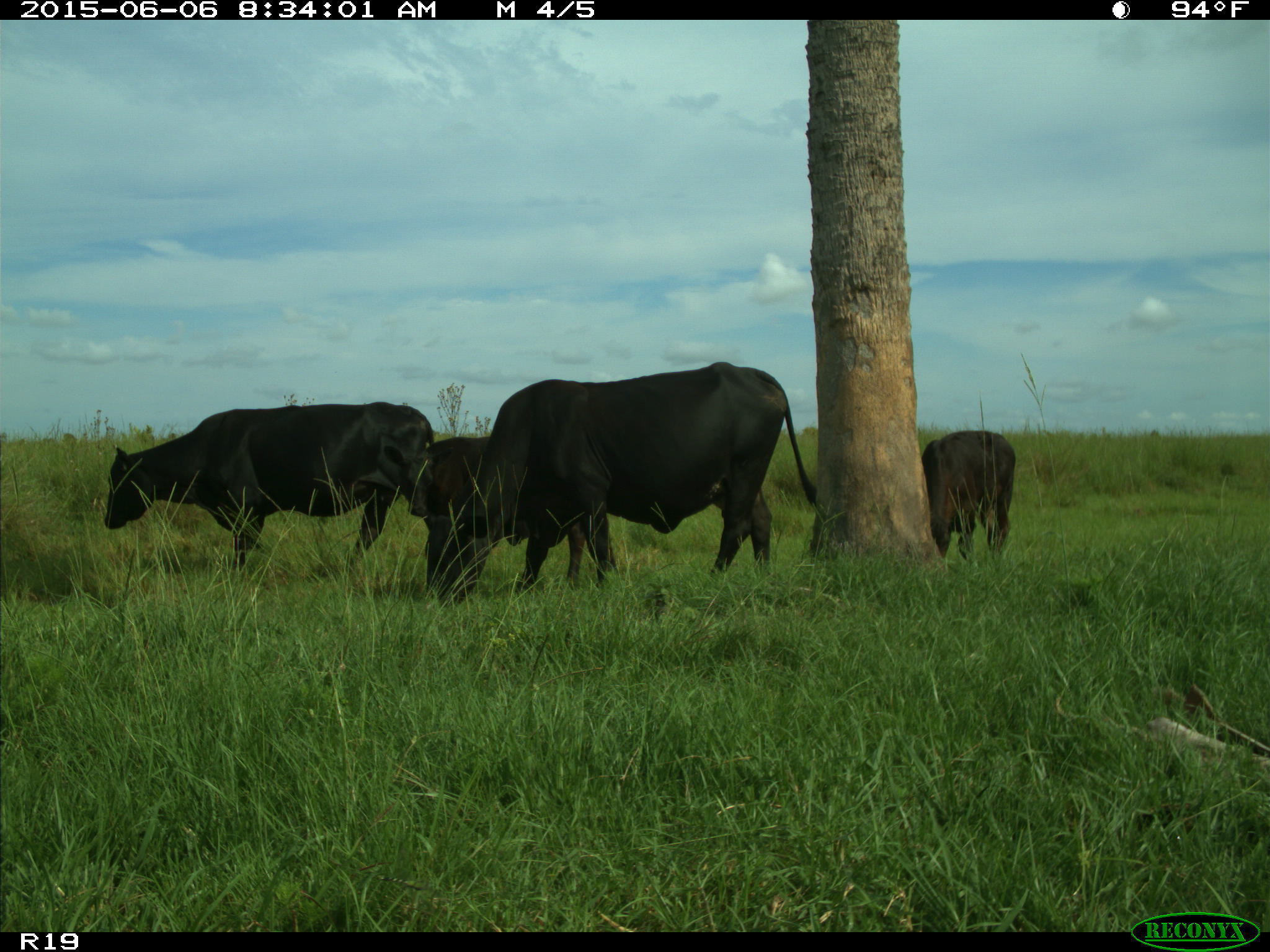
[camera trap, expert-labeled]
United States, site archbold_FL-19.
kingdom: Animalia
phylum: Chordata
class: Mammalia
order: Artiodactyla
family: Bovidae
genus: Bos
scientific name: Bos taurus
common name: domestic cow